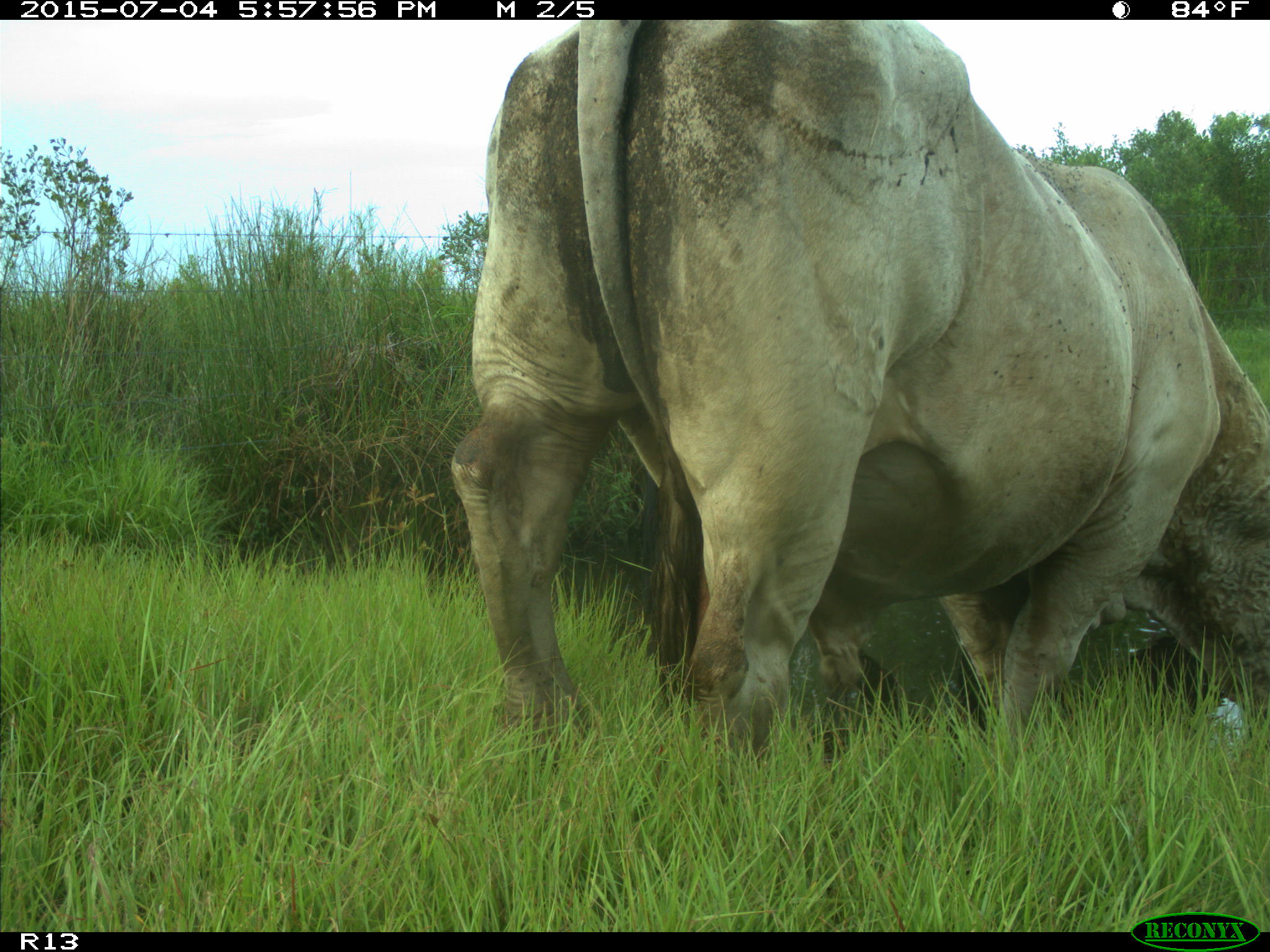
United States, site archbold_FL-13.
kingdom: Animalia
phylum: Chordata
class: Mammalia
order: Artiodactyla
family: Bovidae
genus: Bos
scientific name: Bos taurus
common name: domestic cow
Bos taurus (domestic cow).